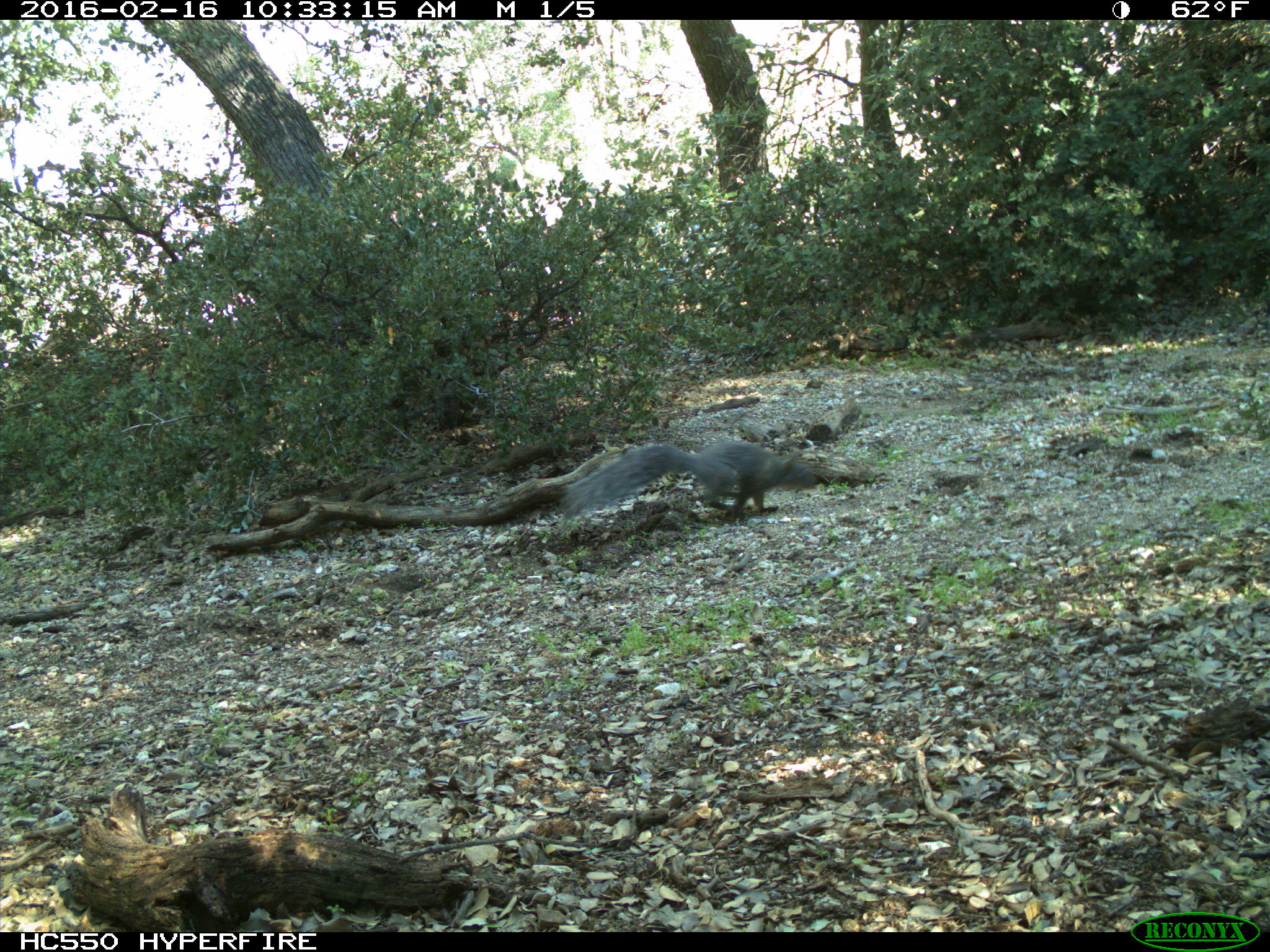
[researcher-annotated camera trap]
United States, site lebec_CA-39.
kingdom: Animalia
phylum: Chordata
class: Mammalia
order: Rodentia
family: Sciuridae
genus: Sciurus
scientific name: Sciurus carolinensis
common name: eastern gray squirrel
Sciurus carolinensis (eastern gray squirrel).